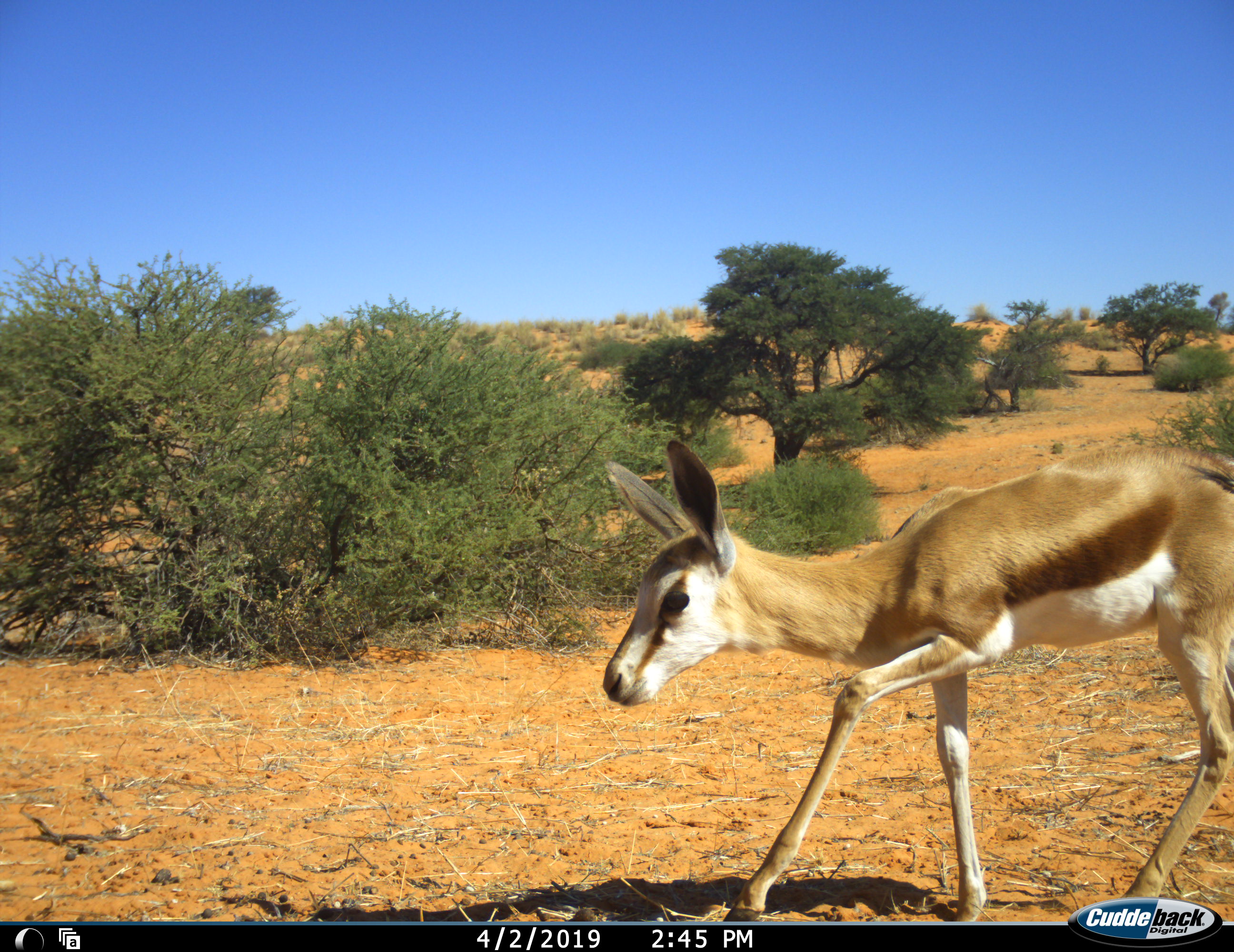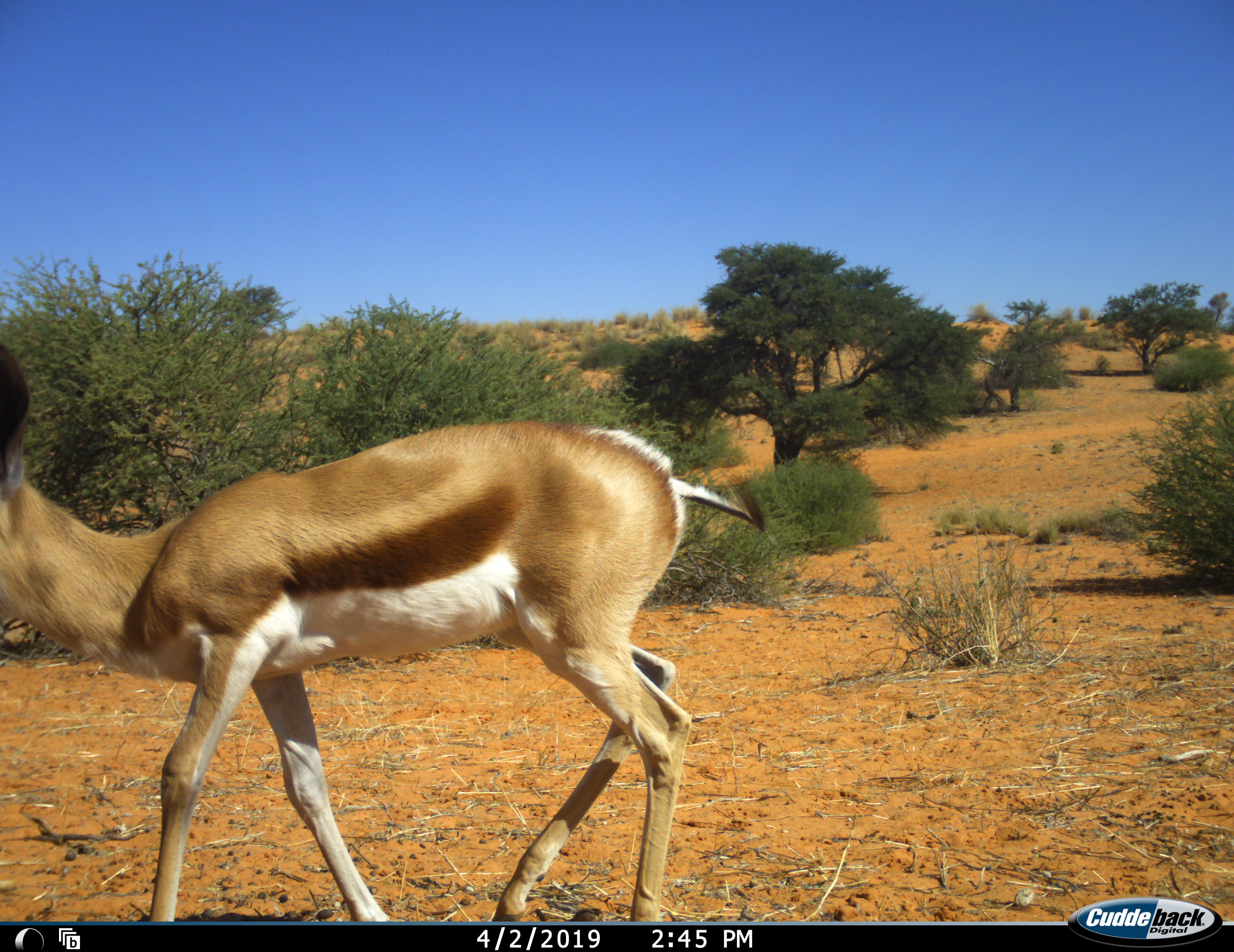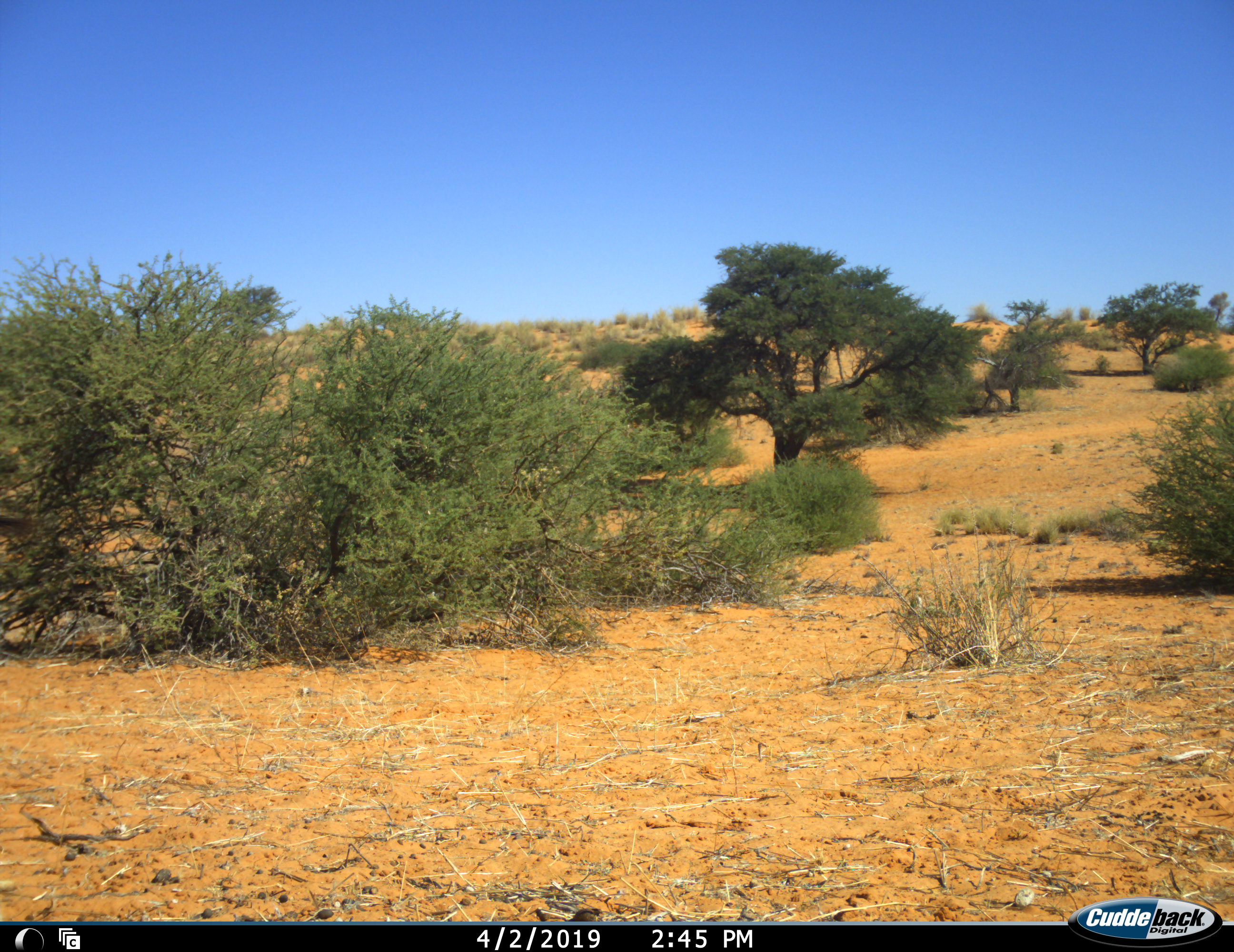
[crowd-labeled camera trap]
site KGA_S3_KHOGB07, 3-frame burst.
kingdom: Animalia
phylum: Chordata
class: Mammalia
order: Artiodactyla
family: Bovidae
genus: Antidorcas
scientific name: Antidorcas marsupialis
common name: springbok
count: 1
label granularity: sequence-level